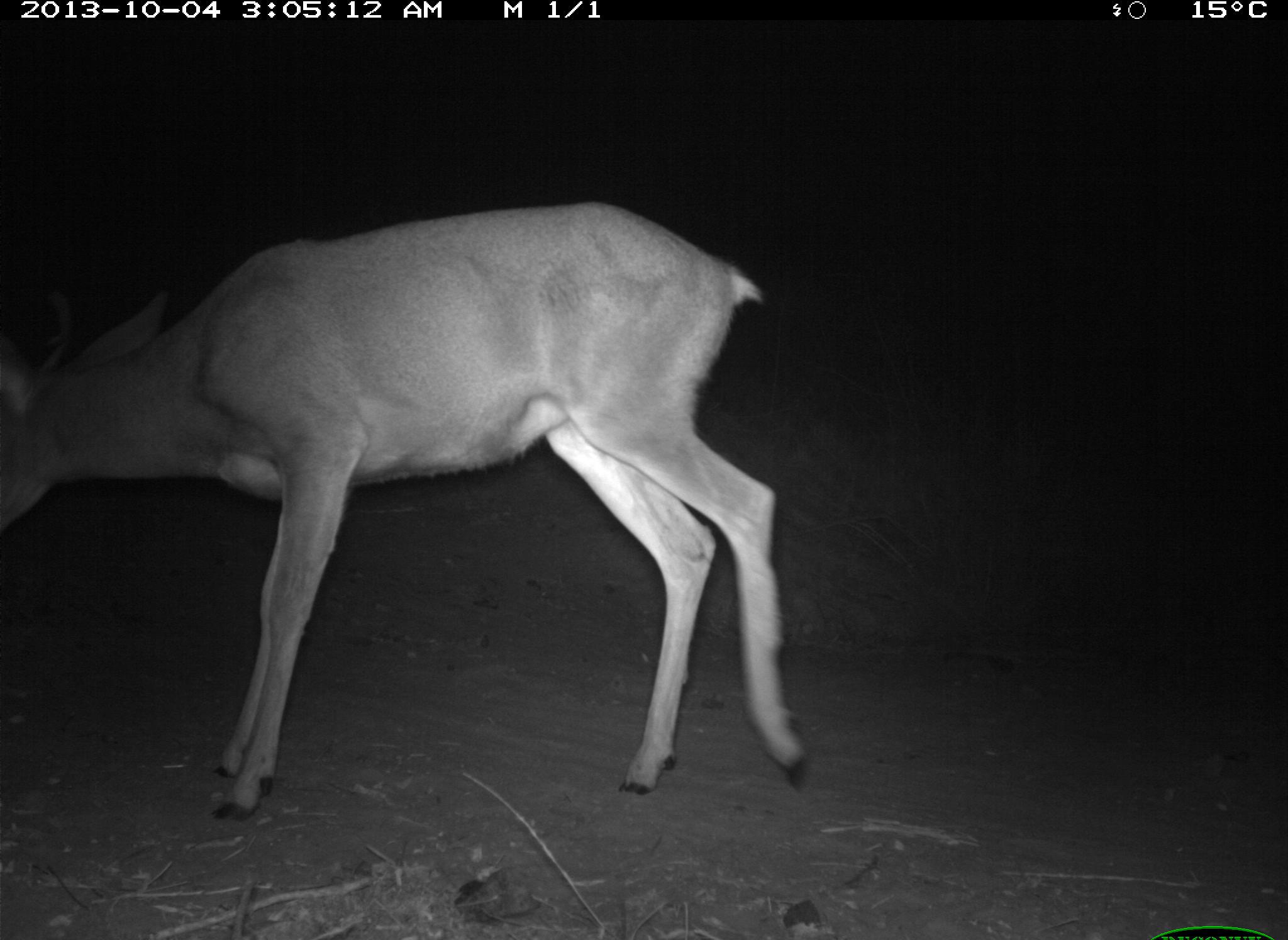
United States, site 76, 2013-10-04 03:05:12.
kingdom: Animalia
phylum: Chordata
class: Mammalia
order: Artiodactyla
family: Cervidae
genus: Odocoileus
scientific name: Odocoileus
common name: deer